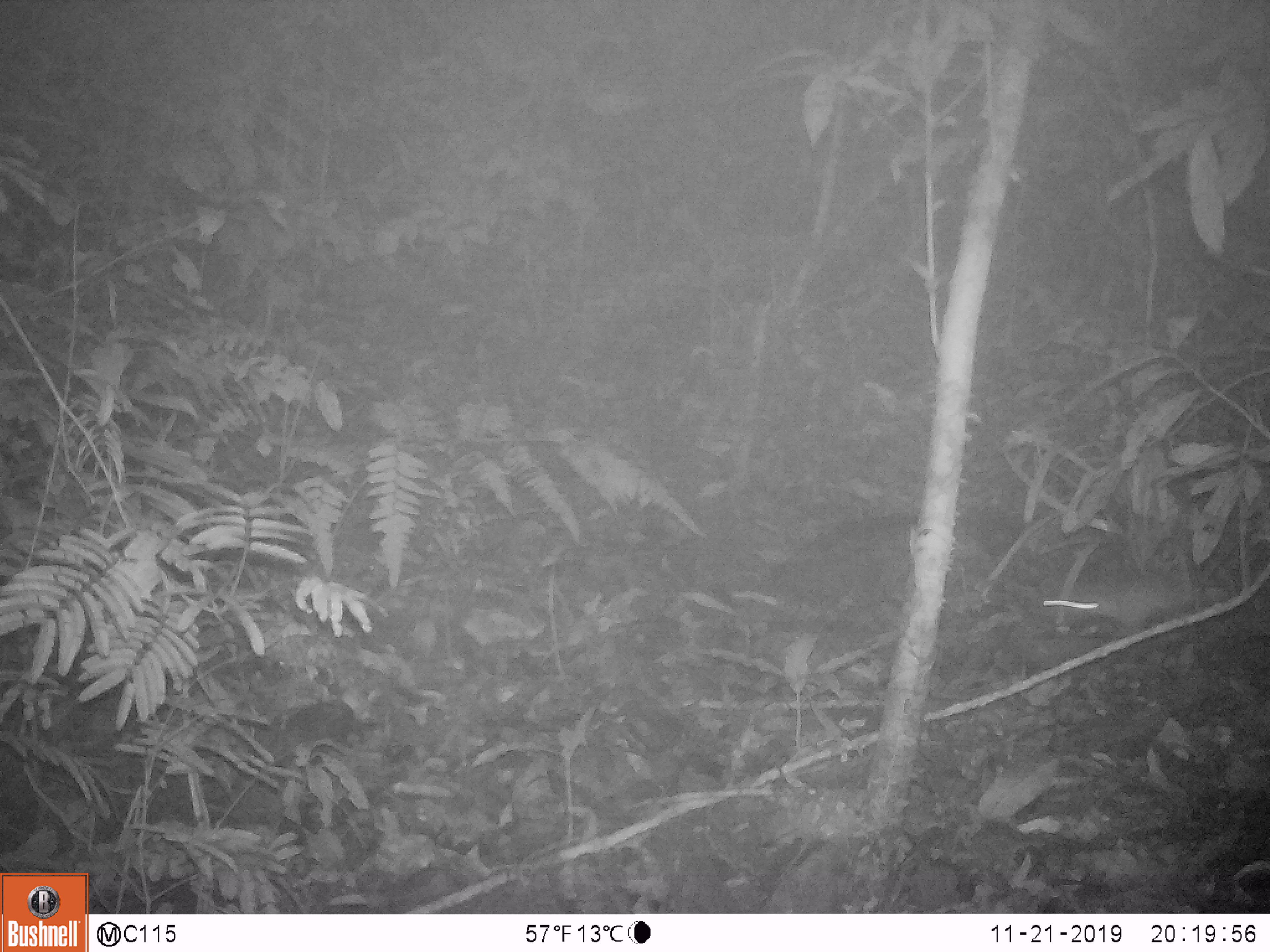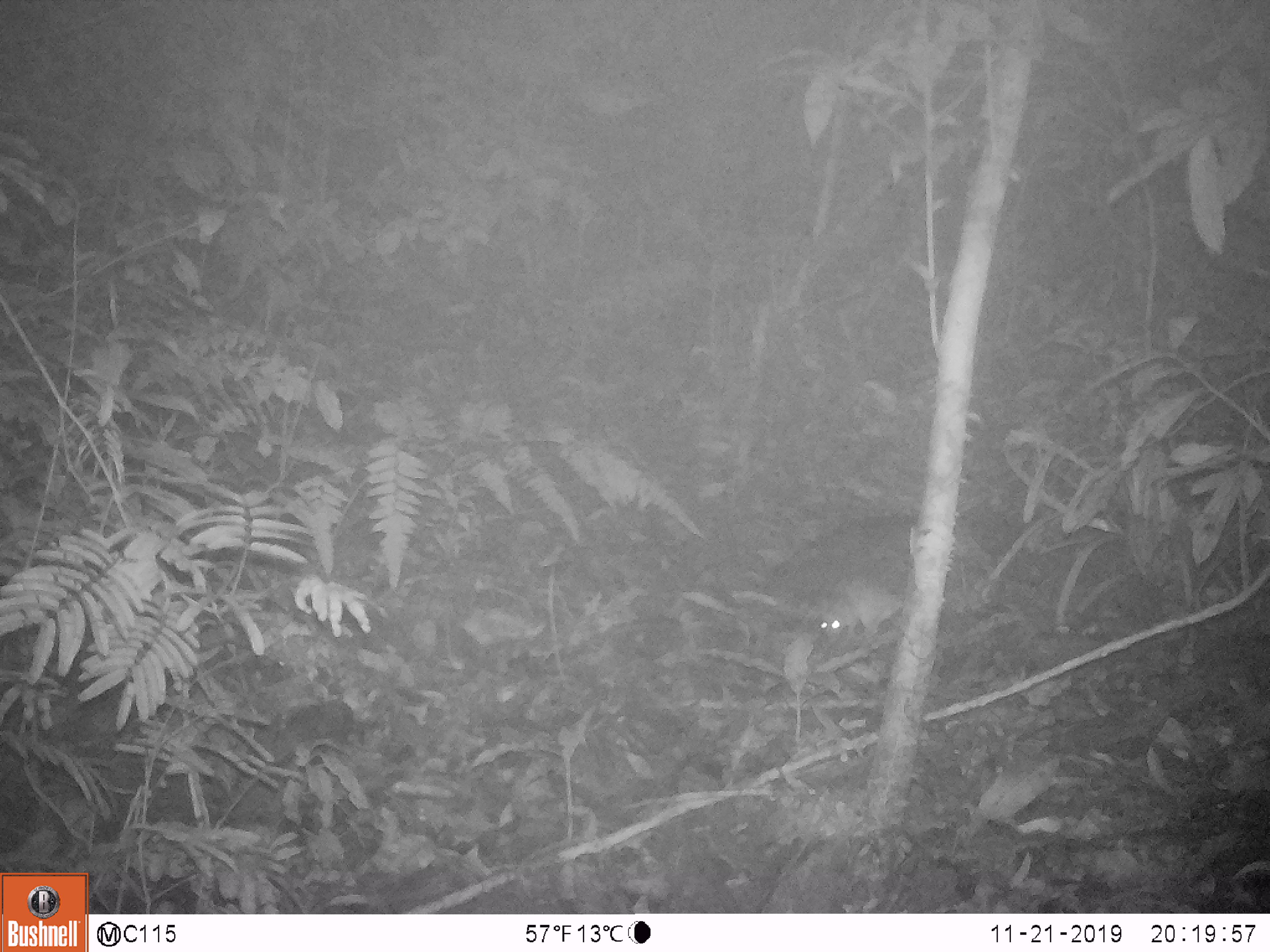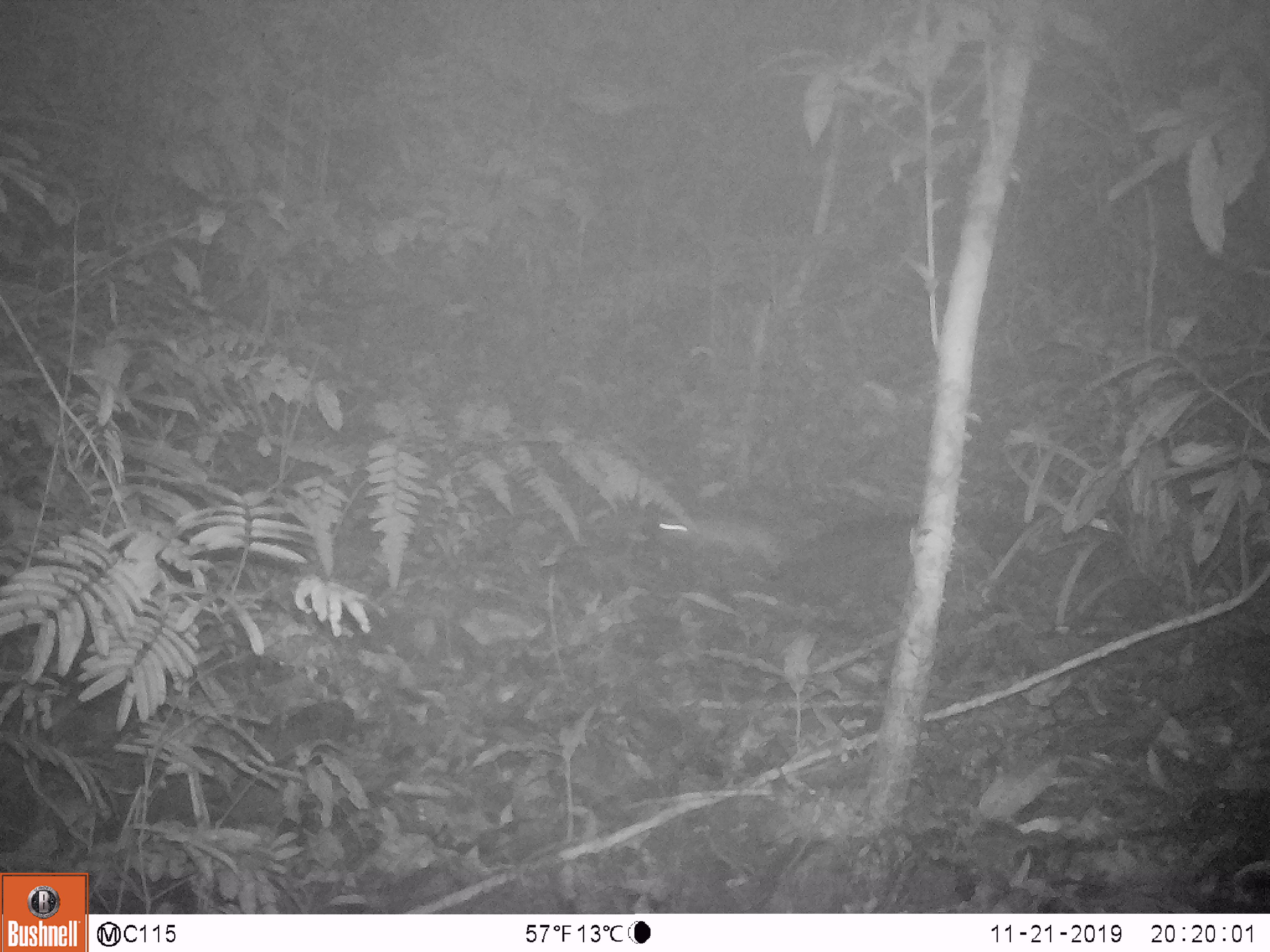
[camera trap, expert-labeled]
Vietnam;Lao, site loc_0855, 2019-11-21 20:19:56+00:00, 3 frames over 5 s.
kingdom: Animalia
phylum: Chordata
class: Mammalia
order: Rodentia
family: Muridae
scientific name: Muridae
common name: old-world mice and rats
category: unidentified murid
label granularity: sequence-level